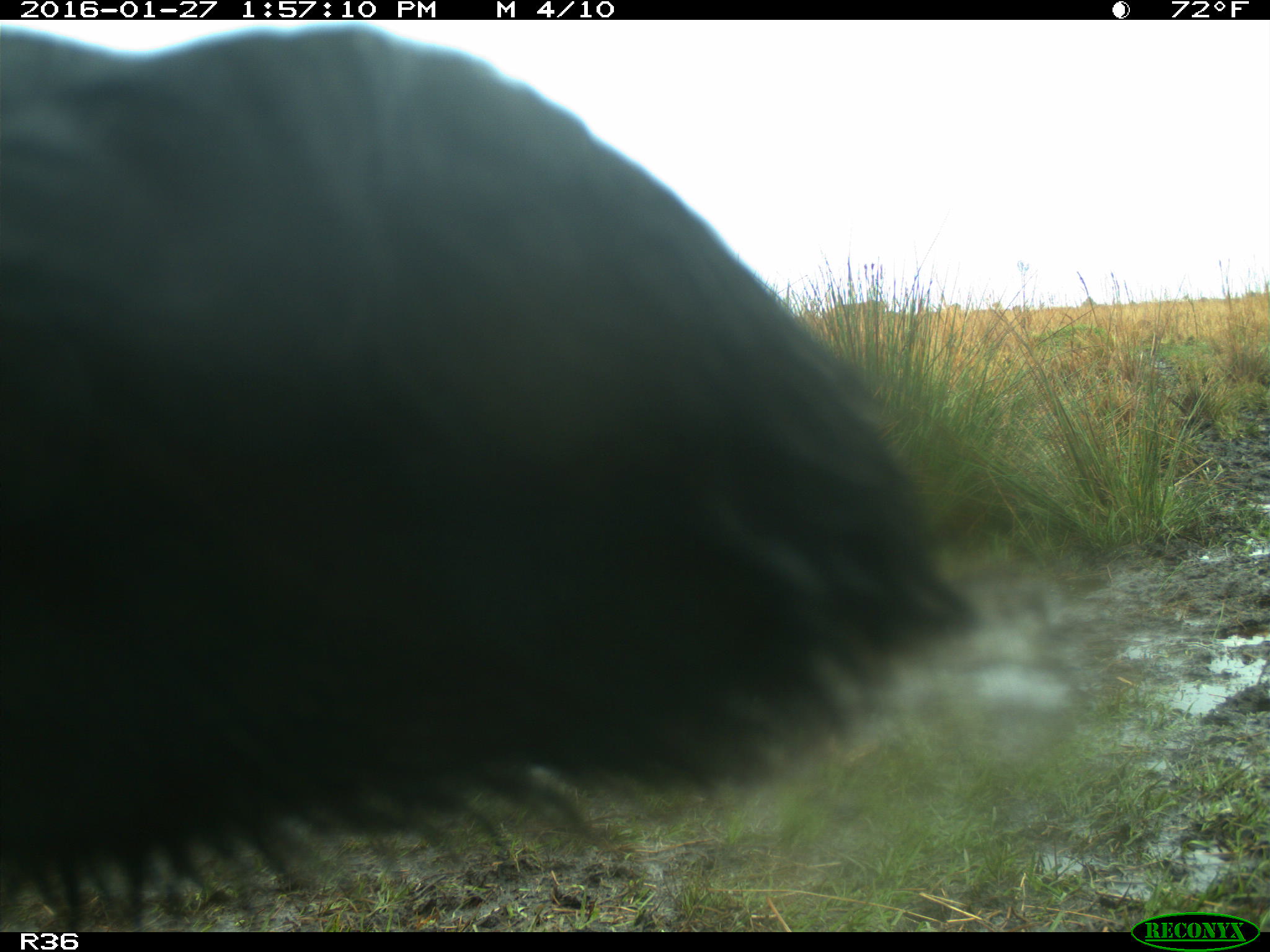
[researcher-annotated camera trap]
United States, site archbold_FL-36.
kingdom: Animalia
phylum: Chordata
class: Mammalia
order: Artiodactyla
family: Bovidae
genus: Bos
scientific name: Bos taurus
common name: domestic cow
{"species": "Bos taurus (domestic cow)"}